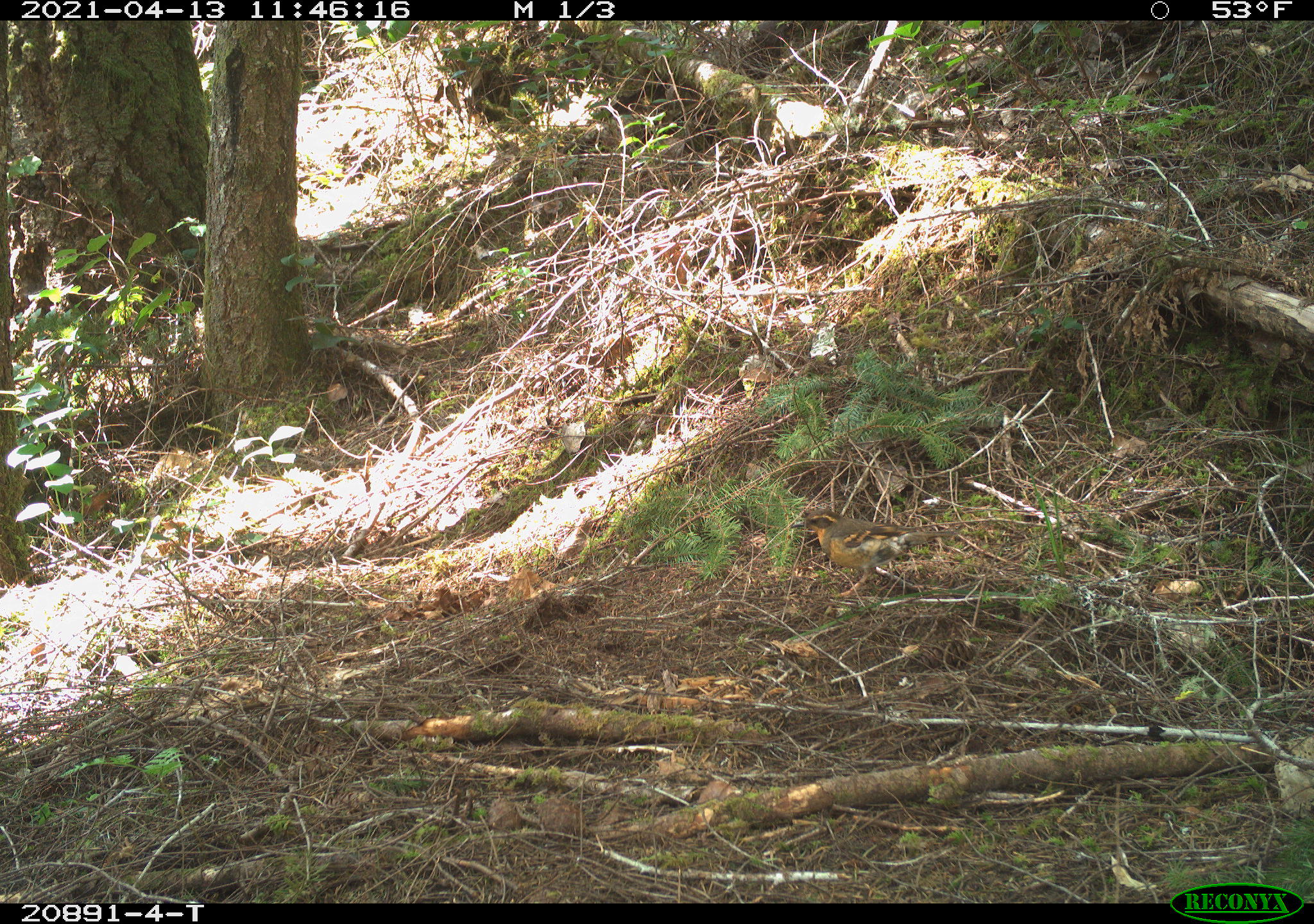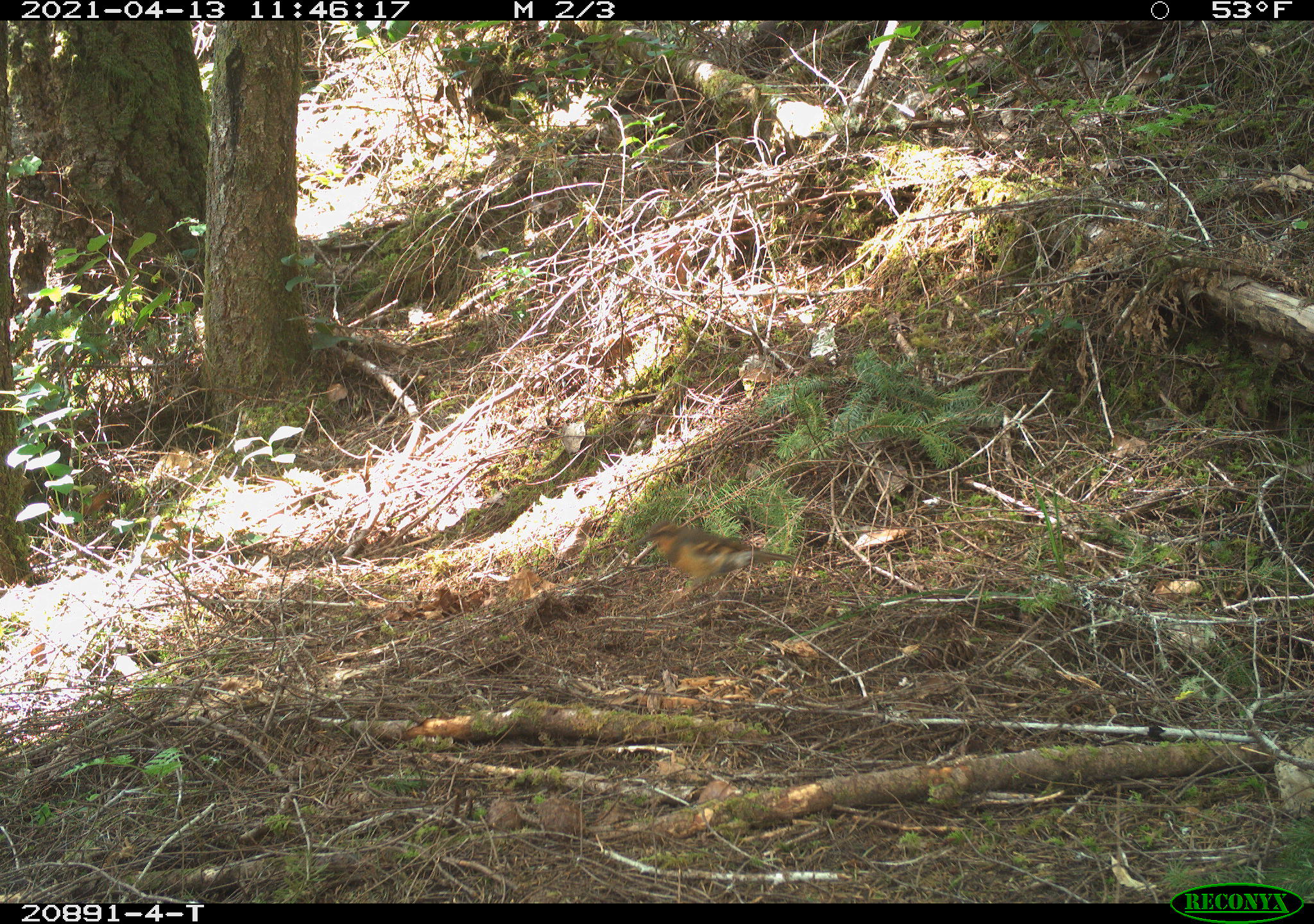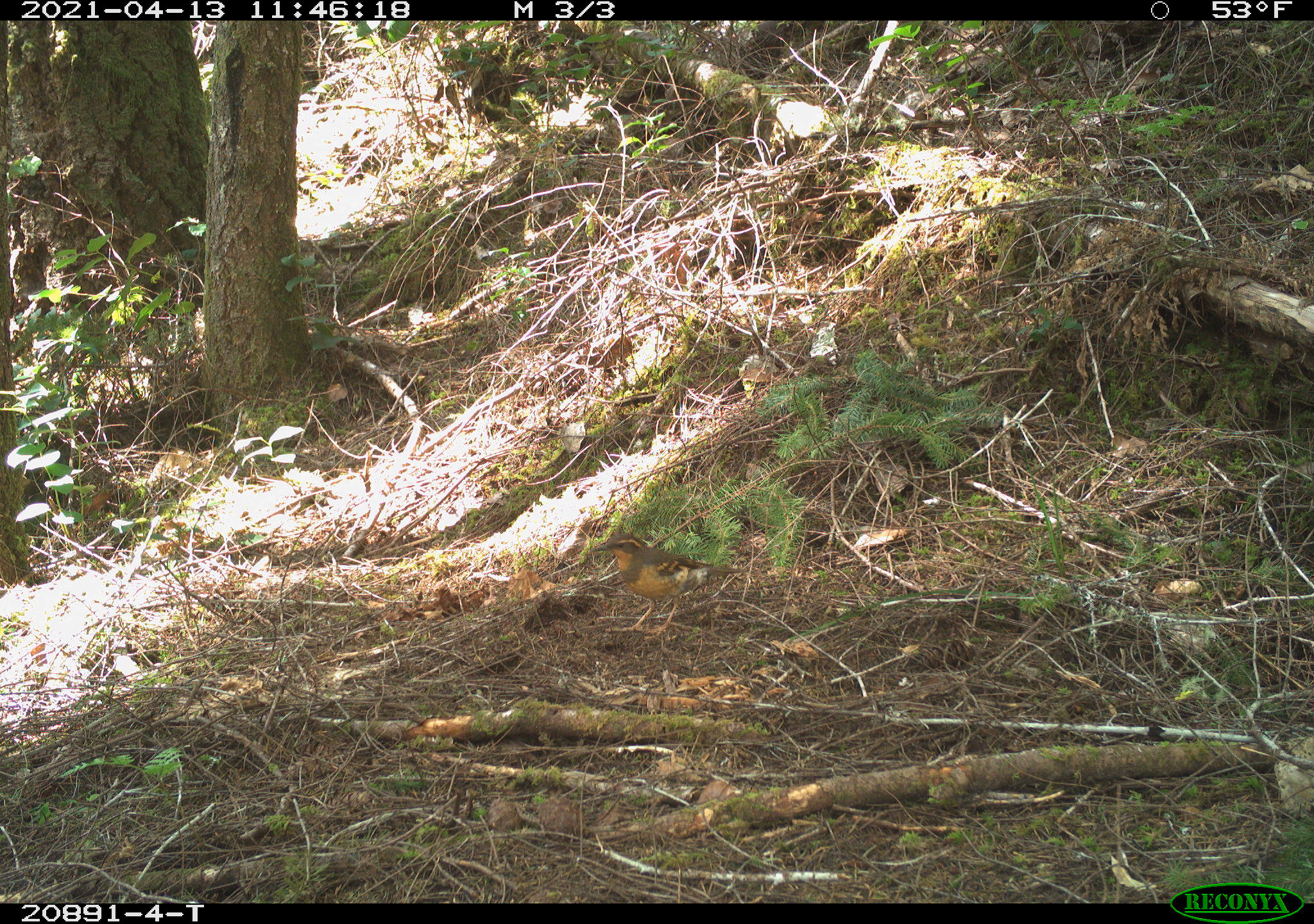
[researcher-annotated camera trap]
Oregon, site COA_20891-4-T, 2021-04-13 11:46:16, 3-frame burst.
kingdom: Animalia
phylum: Chordata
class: Aves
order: Passeriformes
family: Turdidae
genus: Ixoreus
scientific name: Ixoreus naevius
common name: varied thrush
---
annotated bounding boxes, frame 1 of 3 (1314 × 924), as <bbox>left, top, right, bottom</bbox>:
varied thrush: <bbox>786, 500, 961, 604</bbox>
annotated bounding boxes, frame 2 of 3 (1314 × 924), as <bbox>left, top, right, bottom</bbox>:
varied thrush: <bbox>632, 522, 794, 608</bbox>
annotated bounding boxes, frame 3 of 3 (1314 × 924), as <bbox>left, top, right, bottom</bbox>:
varied thrush: <bbox>591, 529, 740, 633</bbox>